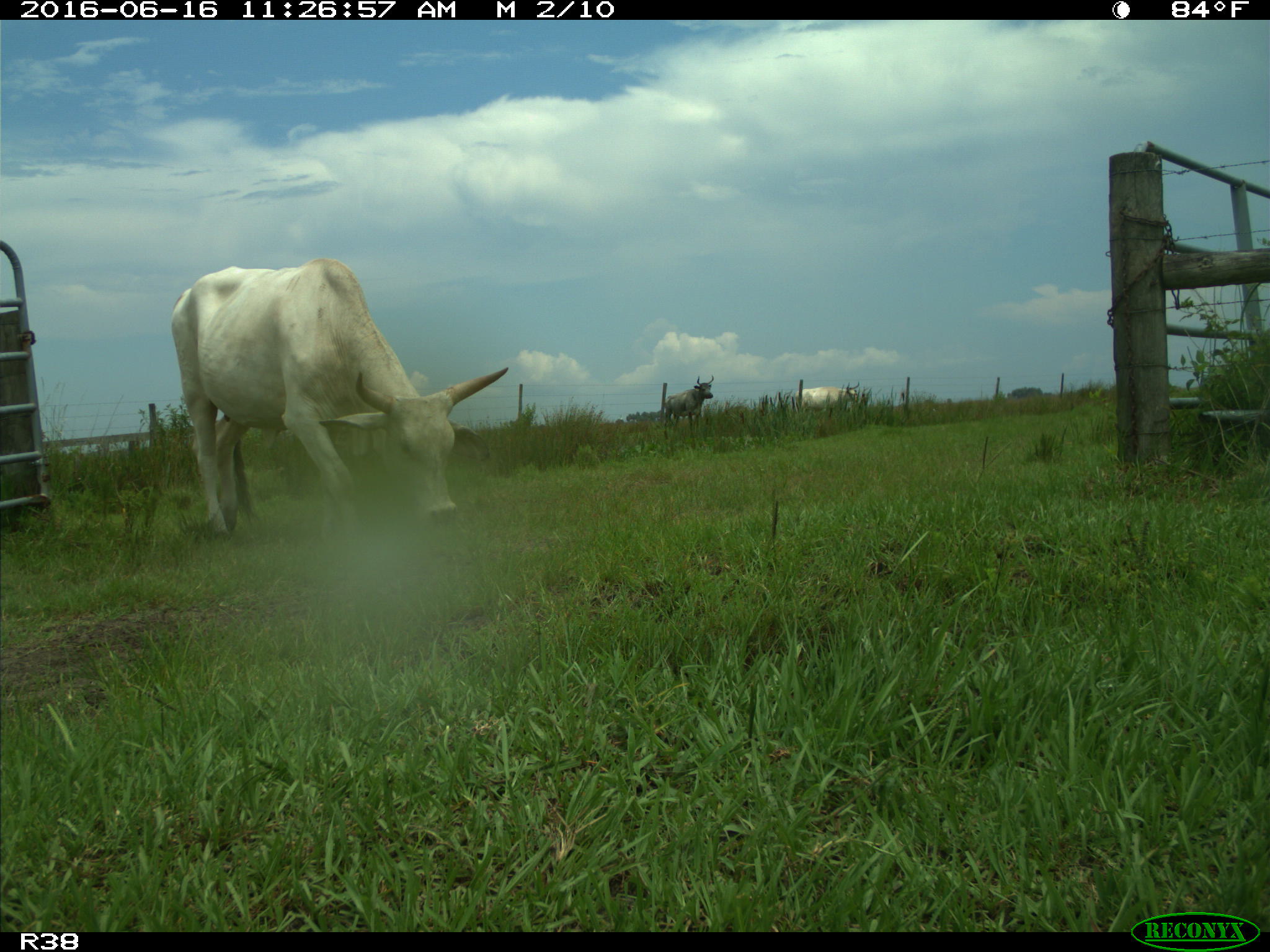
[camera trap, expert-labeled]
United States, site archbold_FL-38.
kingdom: Animalia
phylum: Chordata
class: Mammalia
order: Artiodactyla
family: Bovidae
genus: Bos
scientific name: Bos taurus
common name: domestic cow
Bos taurus (domestic cow).